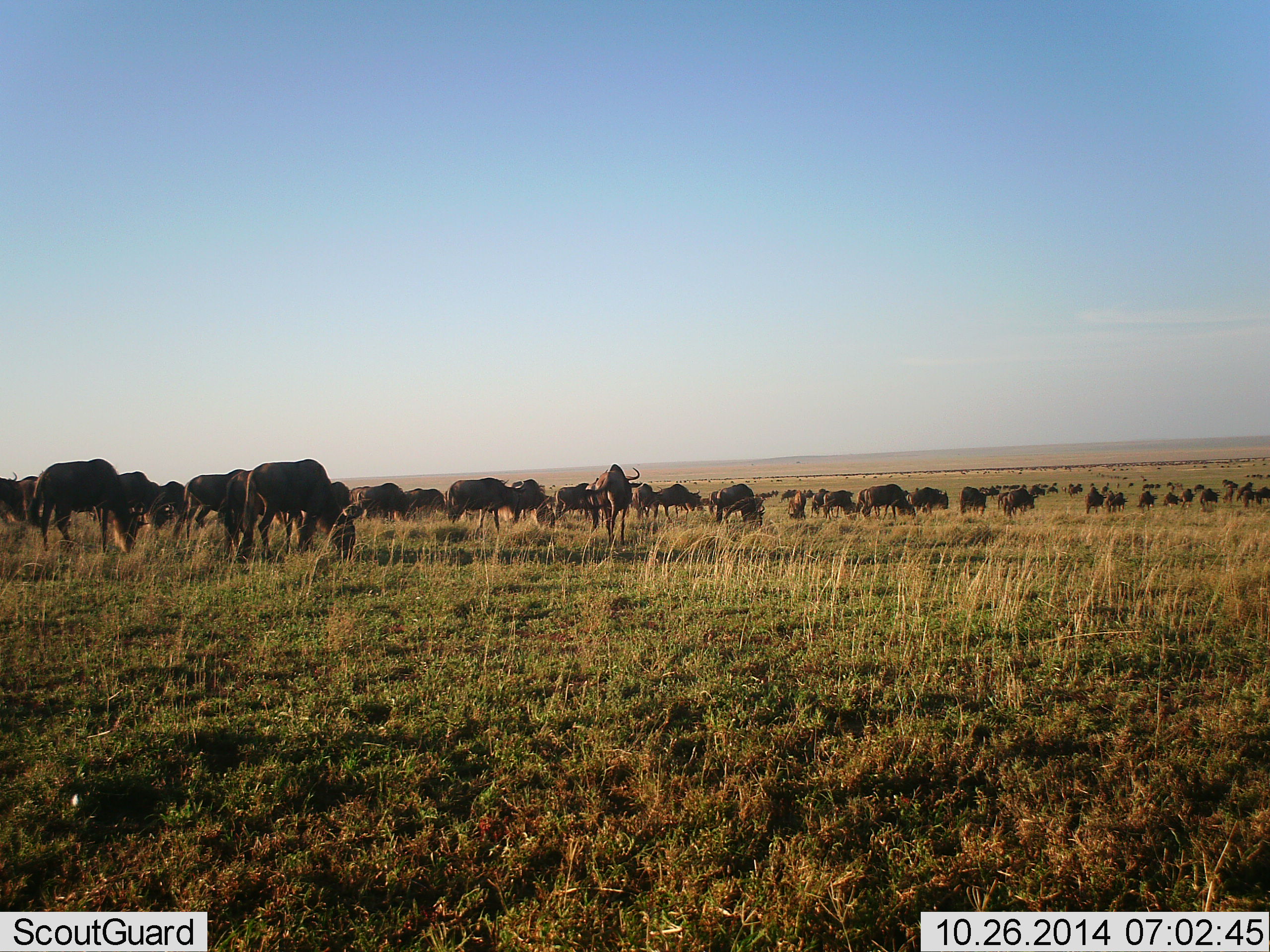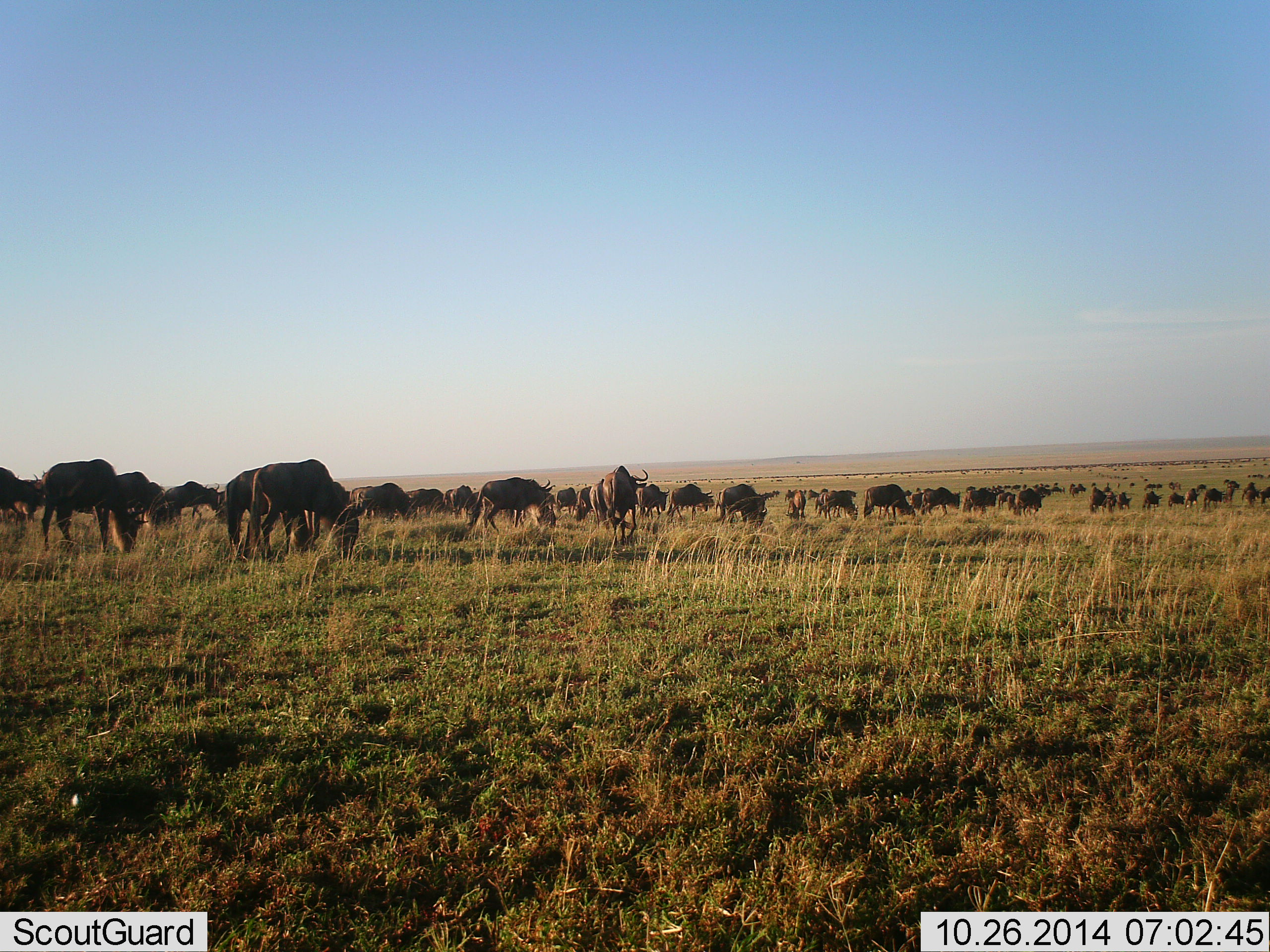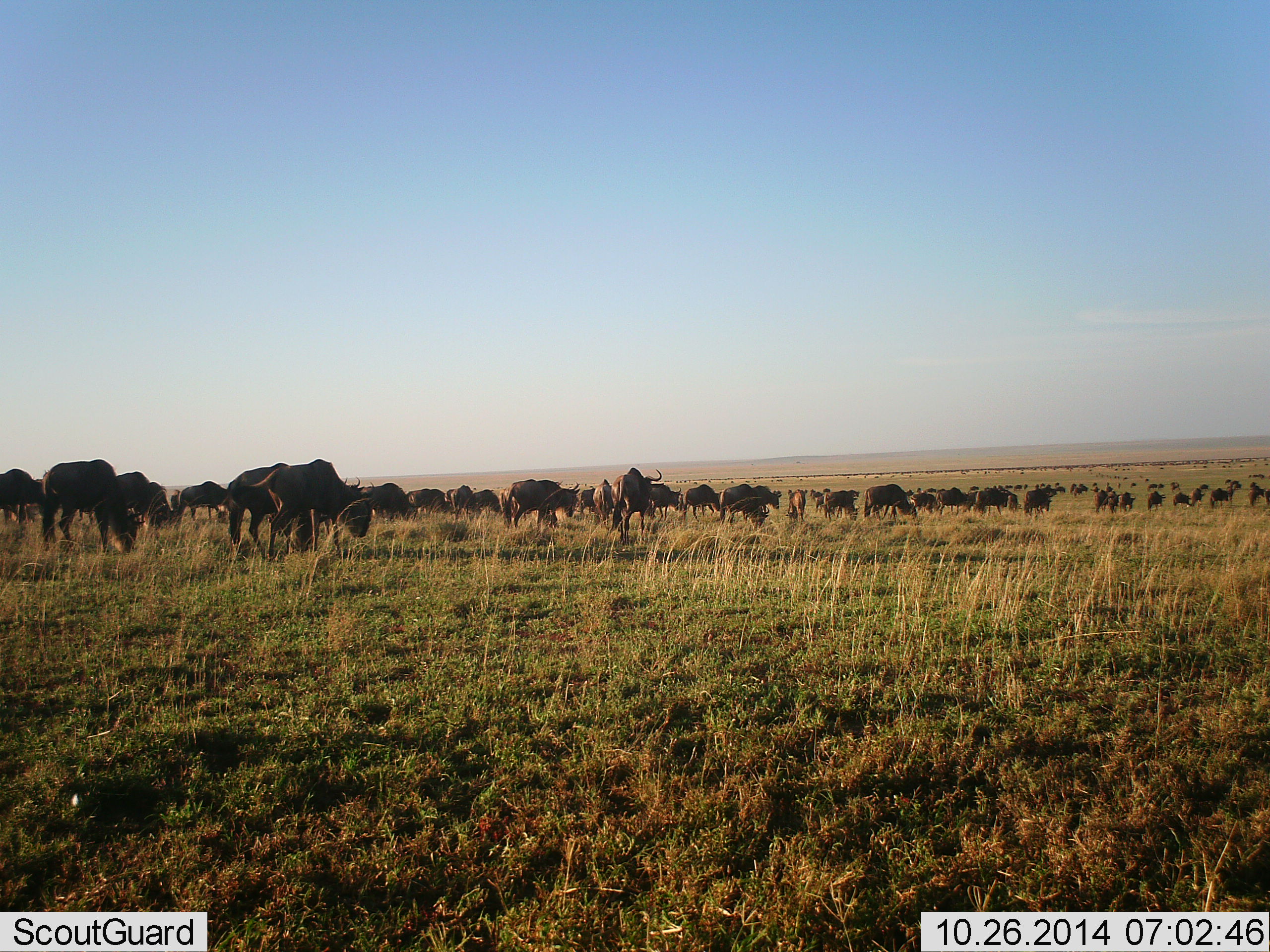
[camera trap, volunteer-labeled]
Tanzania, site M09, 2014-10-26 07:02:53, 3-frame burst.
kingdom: Animalia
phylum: Chordata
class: Mammalia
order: Artiodactyla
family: Bovidae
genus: Connochaetes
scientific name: Connochaetes taurinus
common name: blue wildebeest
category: wildebeest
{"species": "wildebeest (blue wildebeest) (Connochaetes taurinus)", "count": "51+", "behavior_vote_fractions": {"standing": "30%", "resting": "0%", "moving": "80%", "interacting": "10%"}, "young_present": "0%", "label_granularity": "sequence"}